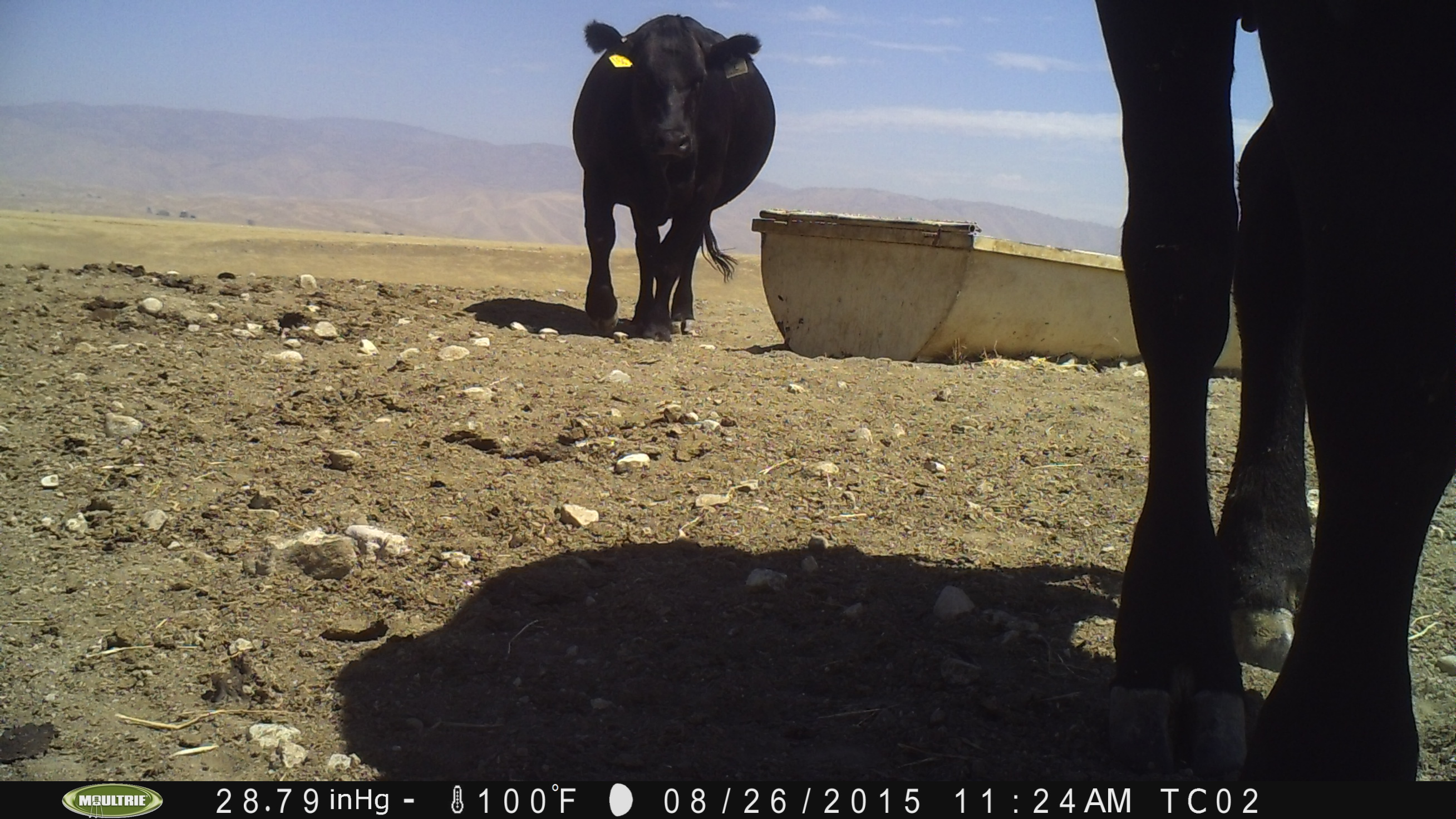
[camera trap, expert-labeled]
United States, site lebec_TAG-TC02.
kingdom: Animalia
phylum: Chordata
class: Mammalia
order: Artiodactyla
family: Bovidae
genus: Bos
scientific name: Bos taurus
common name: domestic cow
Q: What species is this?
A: Bos taurus (domestic cow).